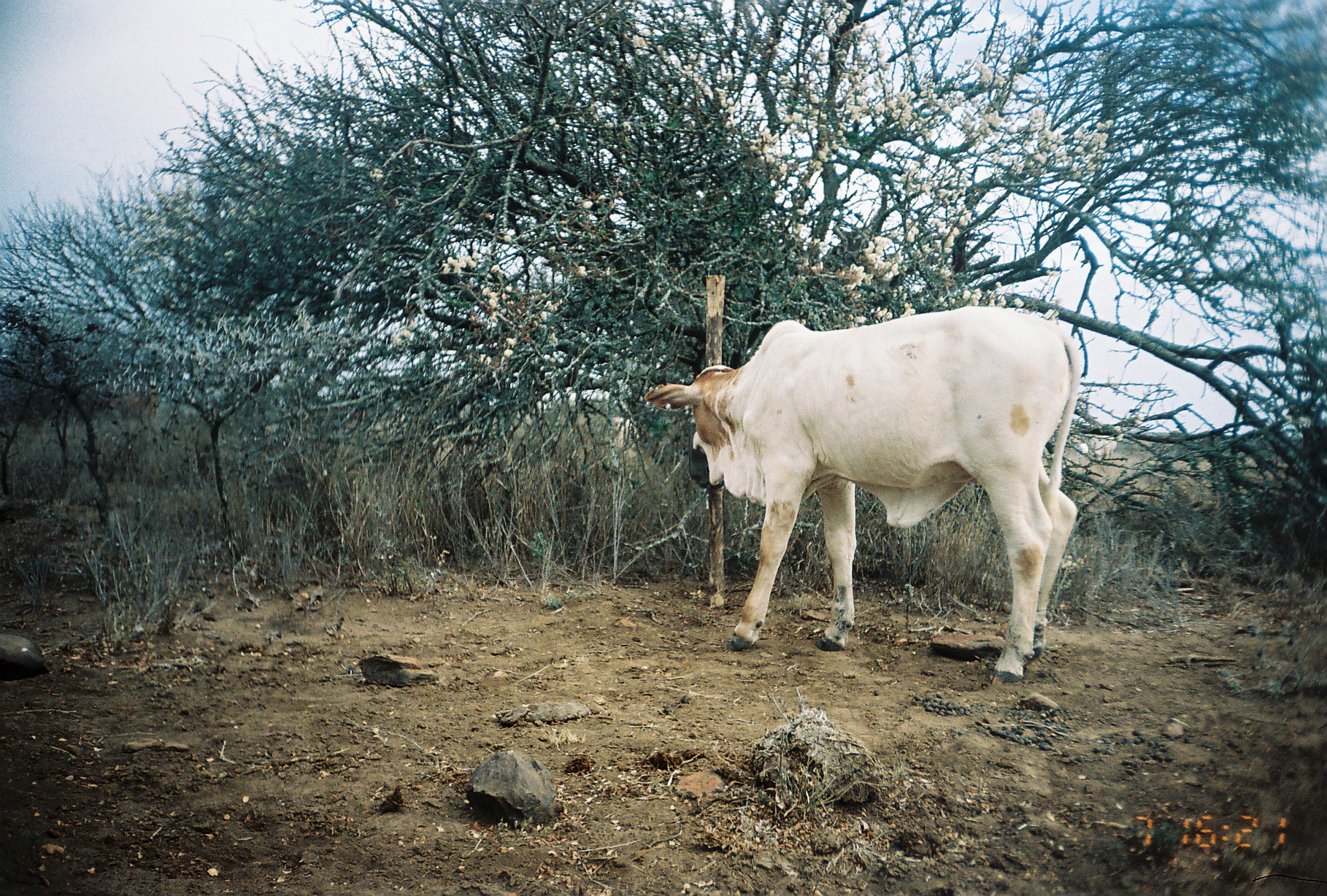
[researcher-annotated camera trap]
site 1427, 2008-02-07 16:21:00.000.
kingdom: Animalia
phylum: Chordata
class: Mammalia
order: Artiodactyla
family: Bovidae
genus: Bos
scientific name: Bos taurus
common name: domestic cattle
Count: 3.